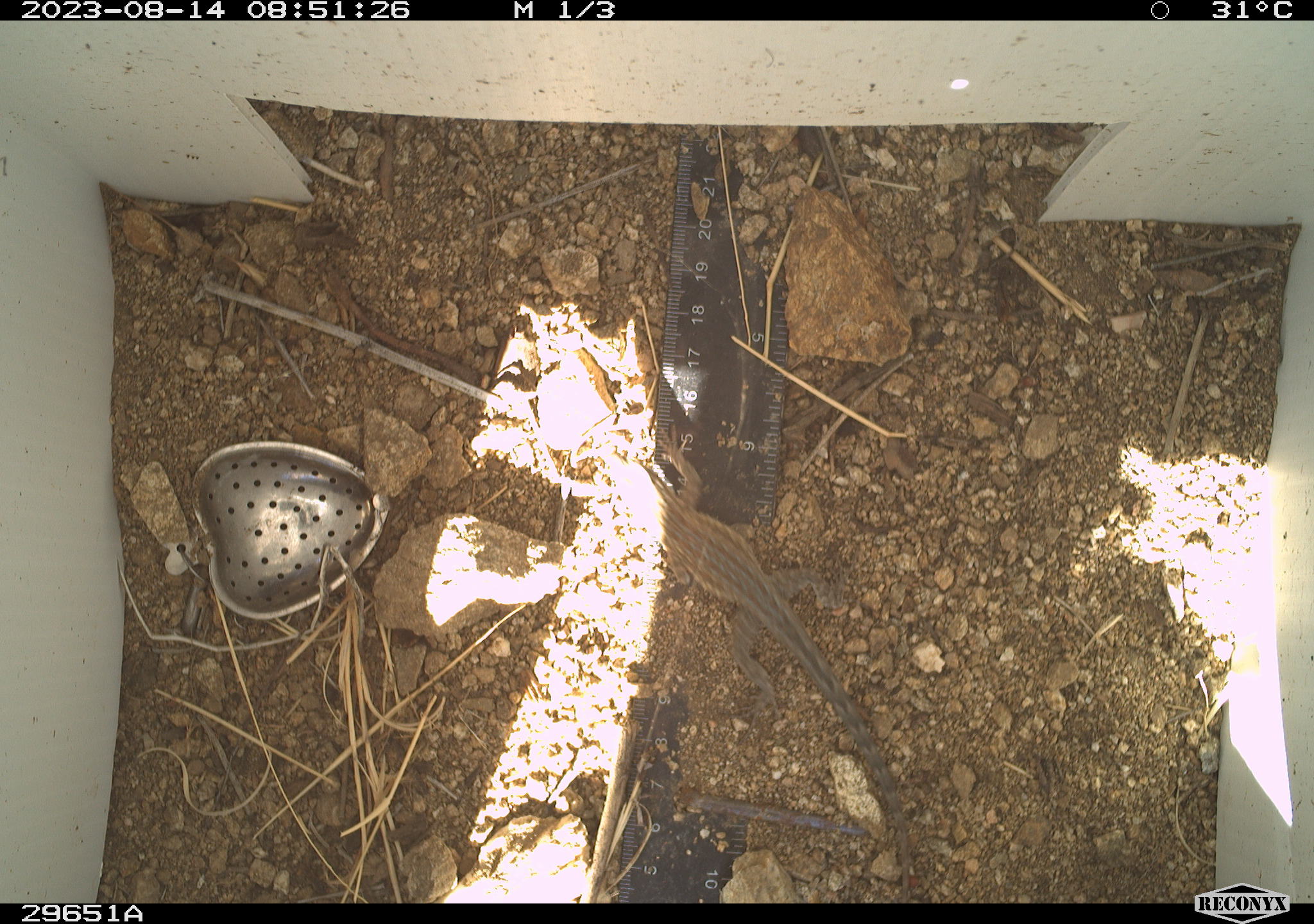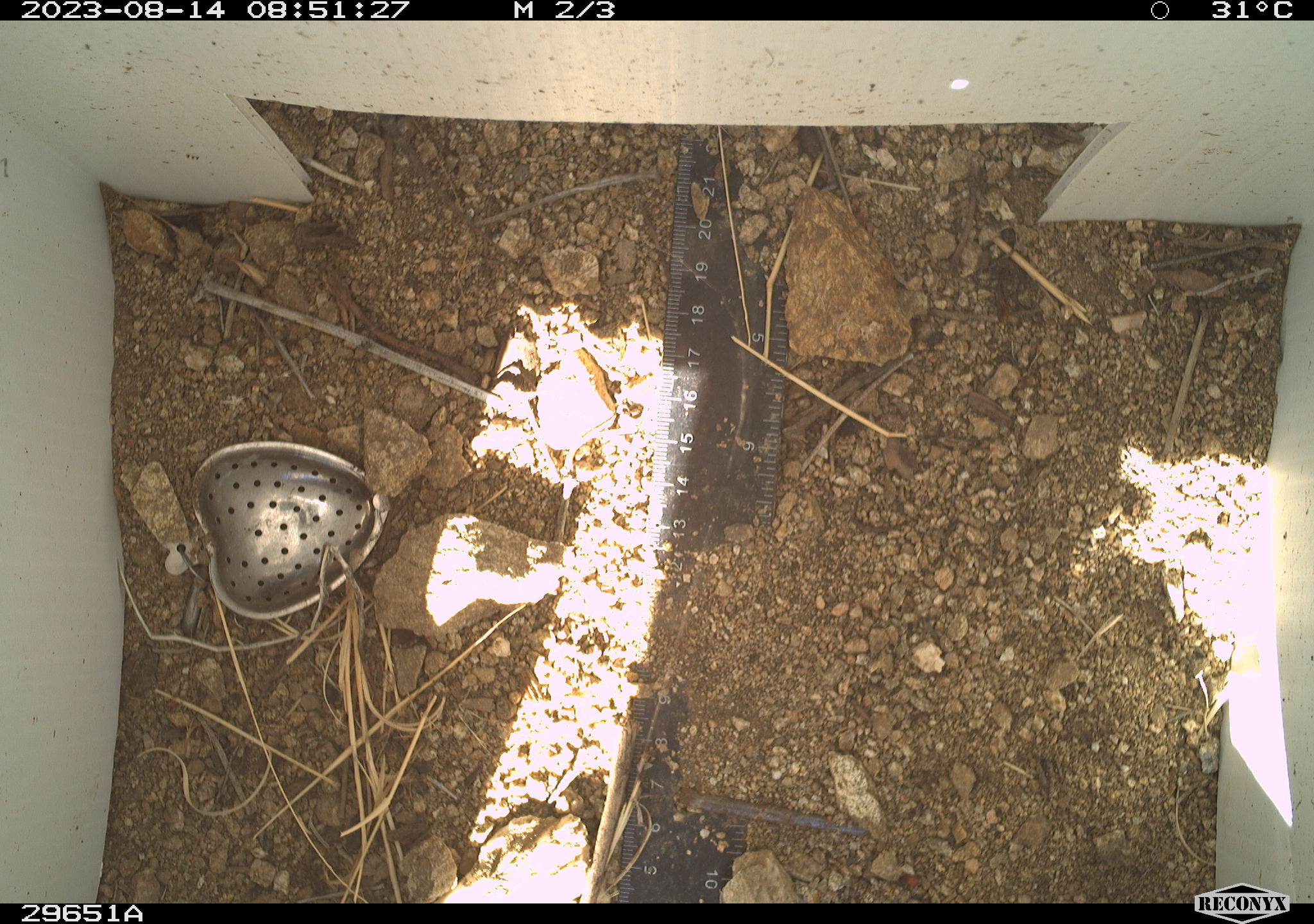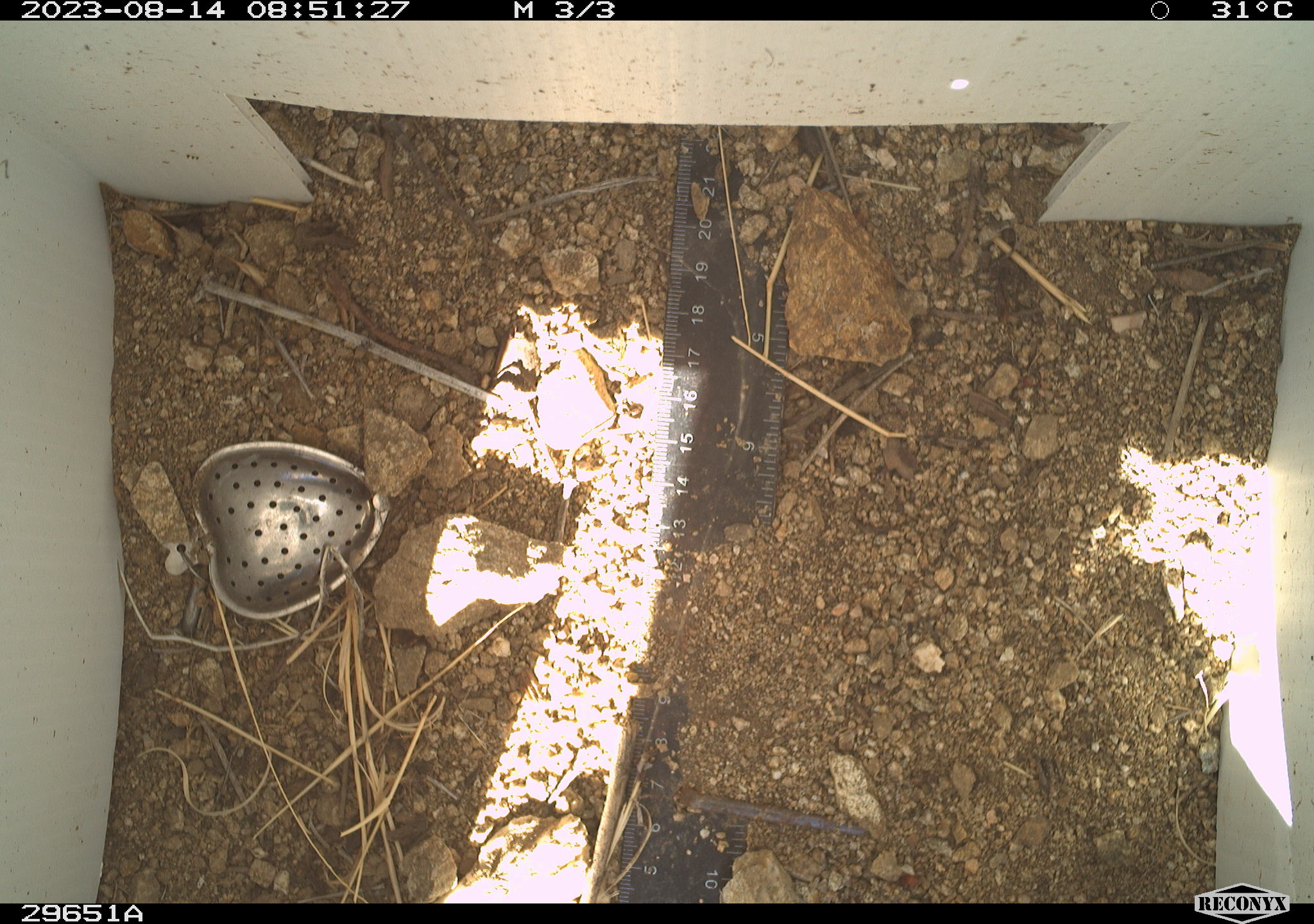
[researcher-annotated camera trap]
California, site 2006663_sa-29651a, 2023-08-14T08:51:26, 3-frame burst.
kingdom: Animalia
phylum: Chordata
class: Reptilia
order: Squamata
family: Phrynosomatidae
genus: Sceloporus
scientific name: Sceloporus graciosus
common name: common sagebrush lizard